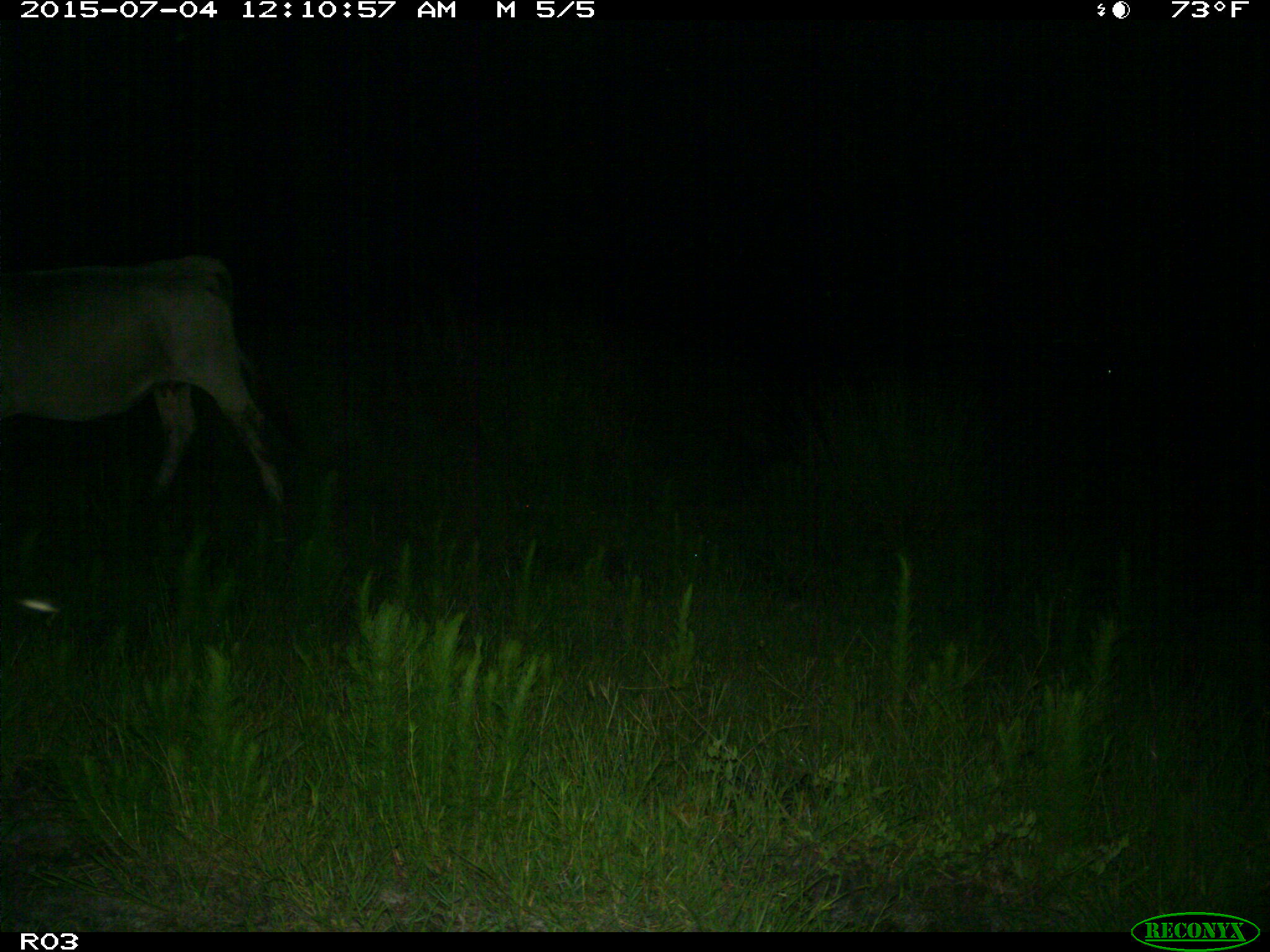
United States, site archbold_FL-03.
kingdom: Animalia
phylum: Chordata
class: Mammalia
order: Artiodactyla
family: Bovidae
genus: Bos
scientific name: Bos taurus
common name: domestic cow